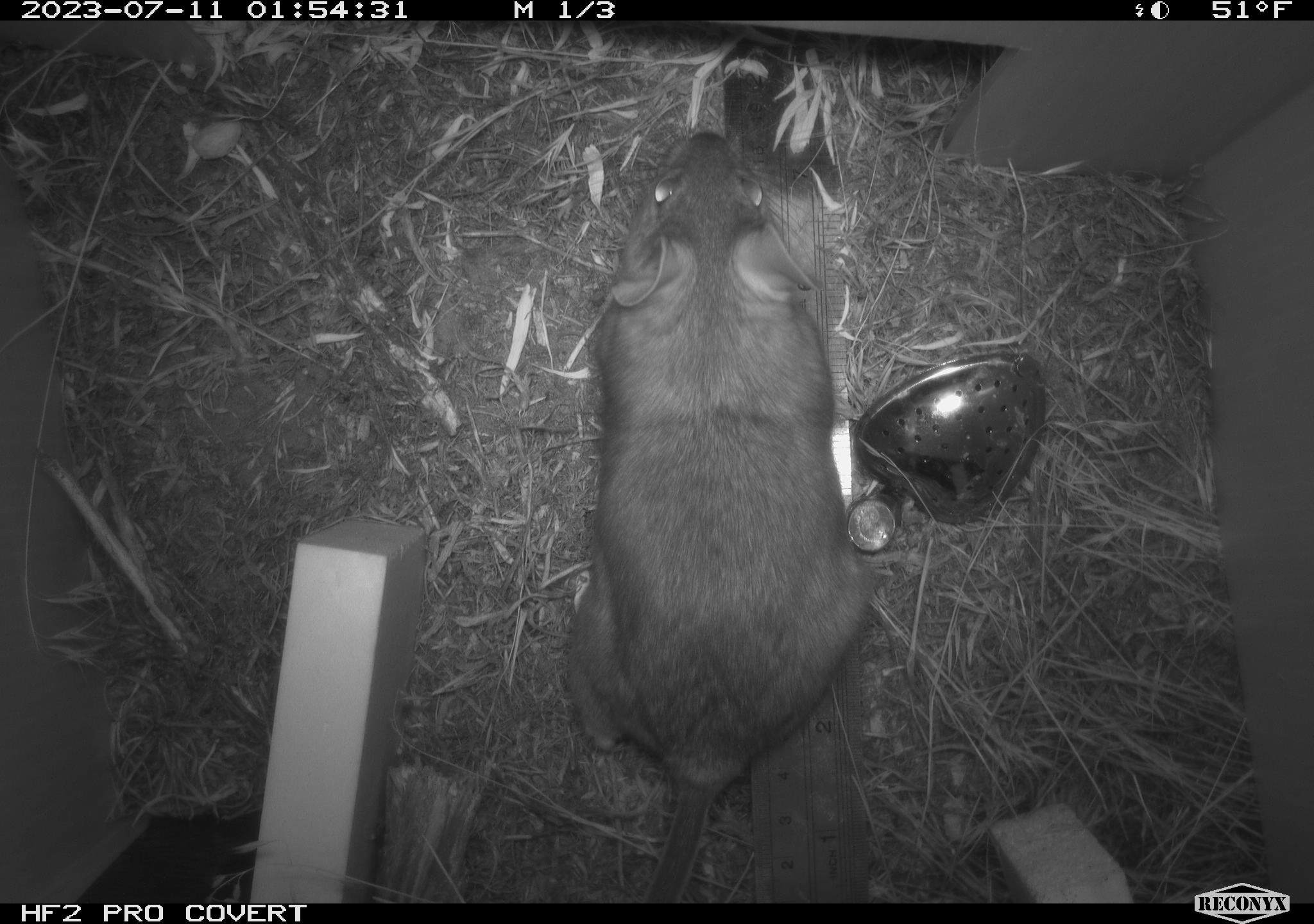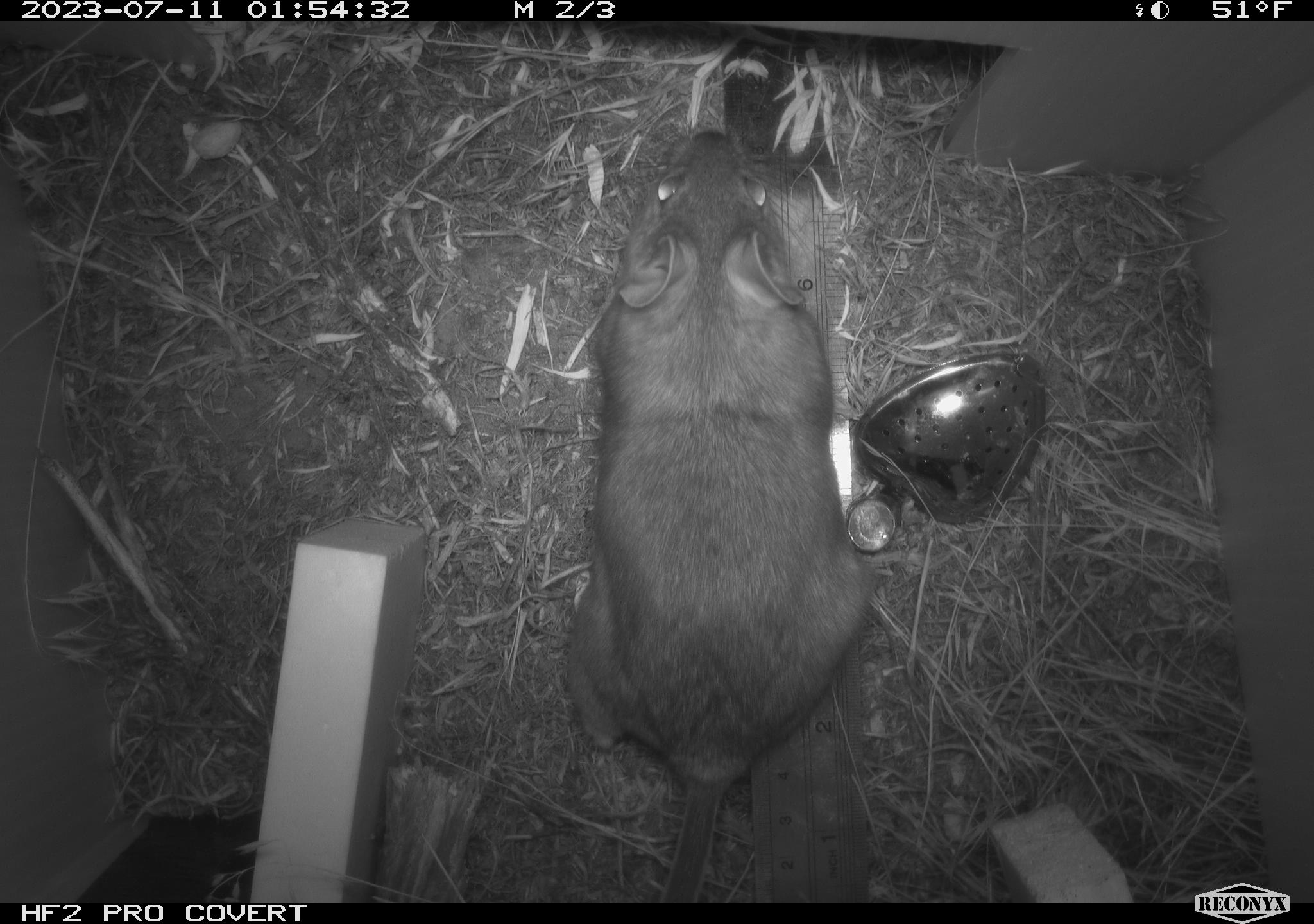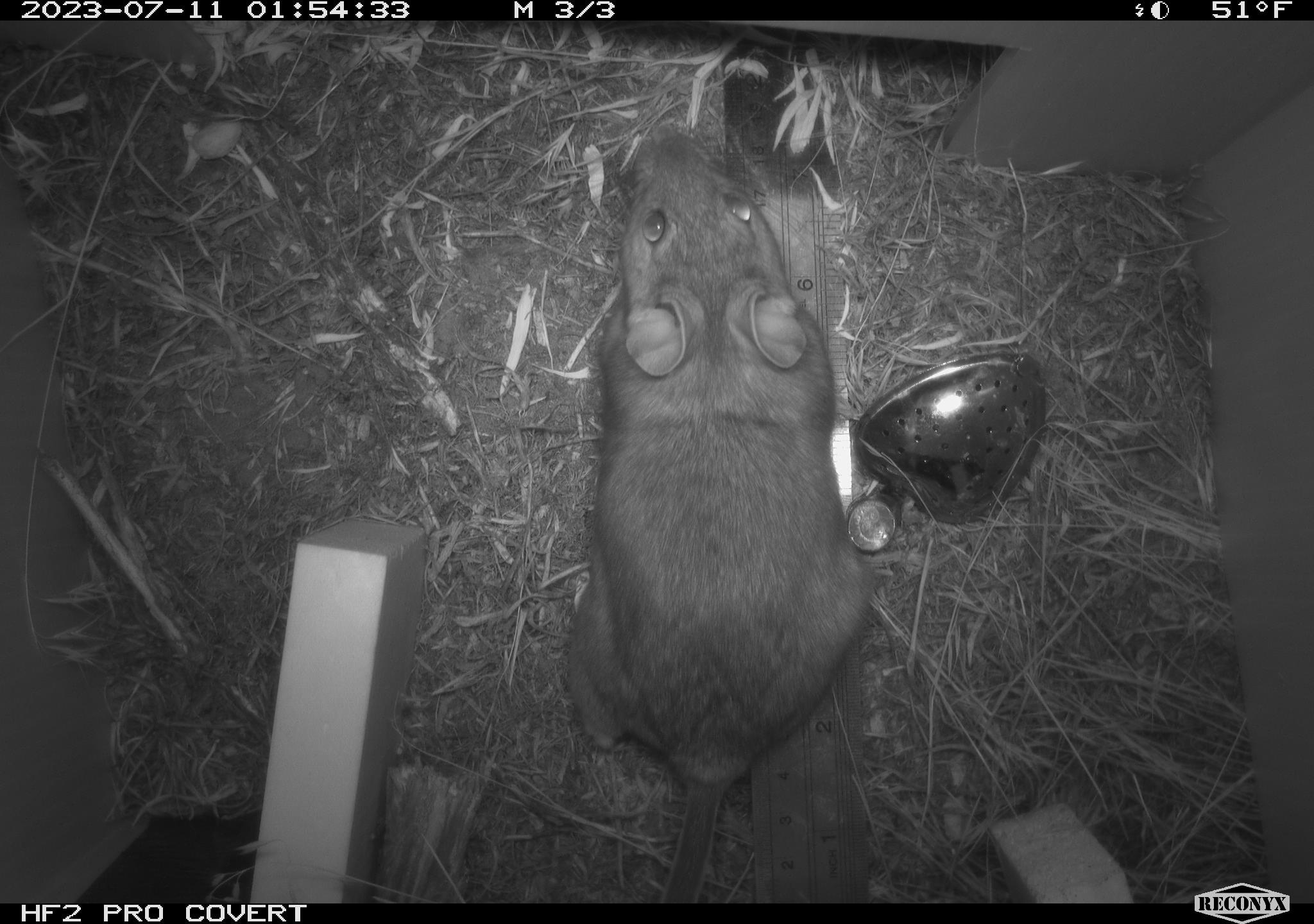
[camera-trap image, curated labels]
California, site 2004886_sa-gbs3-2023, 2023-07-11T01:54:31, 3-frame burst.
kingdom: Animalia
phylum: Chordata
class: Mammalia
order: Rodentia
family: Cricetidae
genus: Neotoma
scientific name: Neotoma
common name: pack rat or woodrat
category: neotoma species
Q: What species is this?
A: Neotoma species (pack rat or woodrat) (Neotoma).